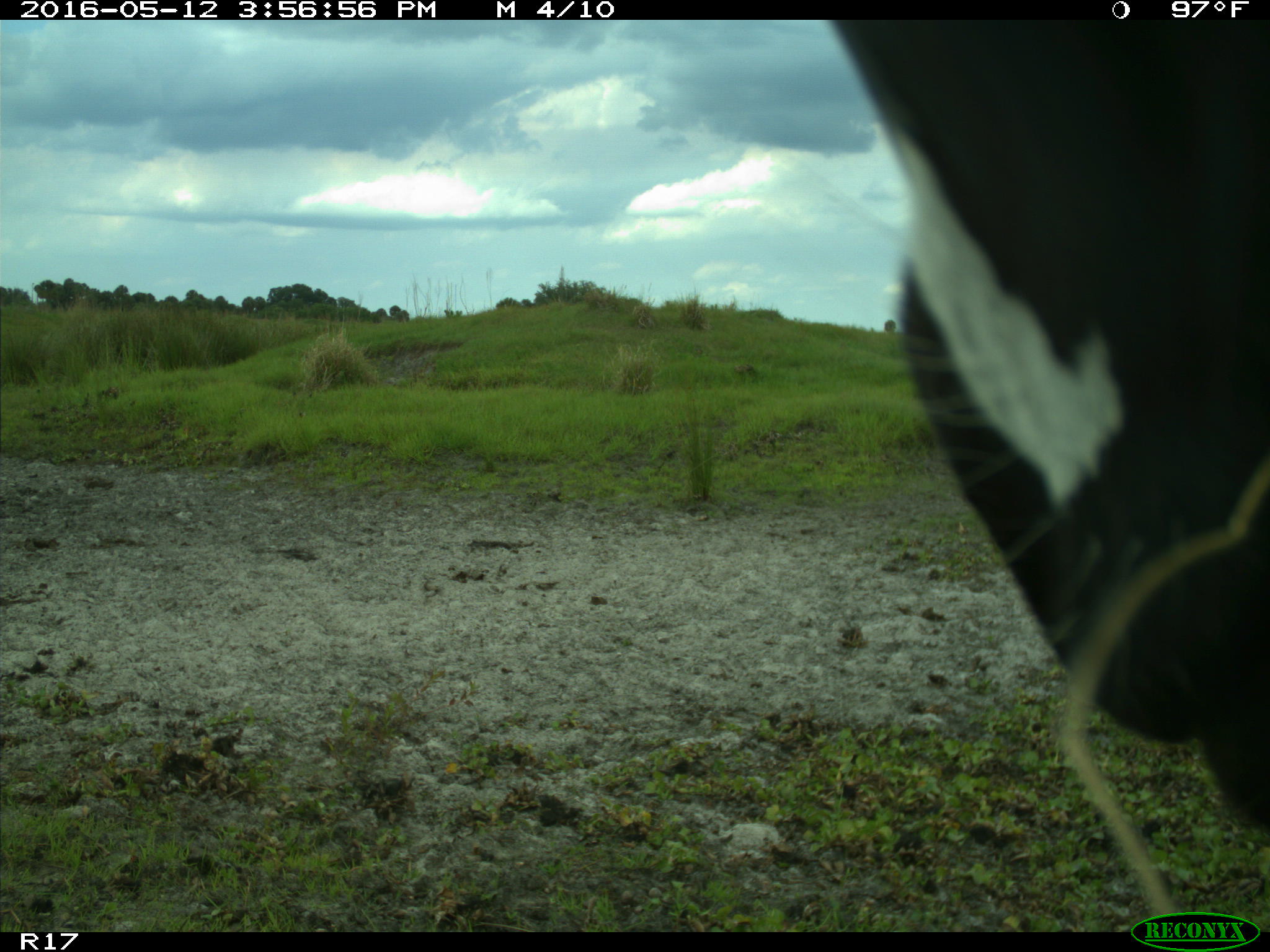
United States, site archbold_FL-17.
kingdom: Animalia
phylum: Chordata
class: Mammalia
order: Artiodactyla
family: Bovidae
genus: Bos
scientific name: Bos taurus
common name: domestic cow